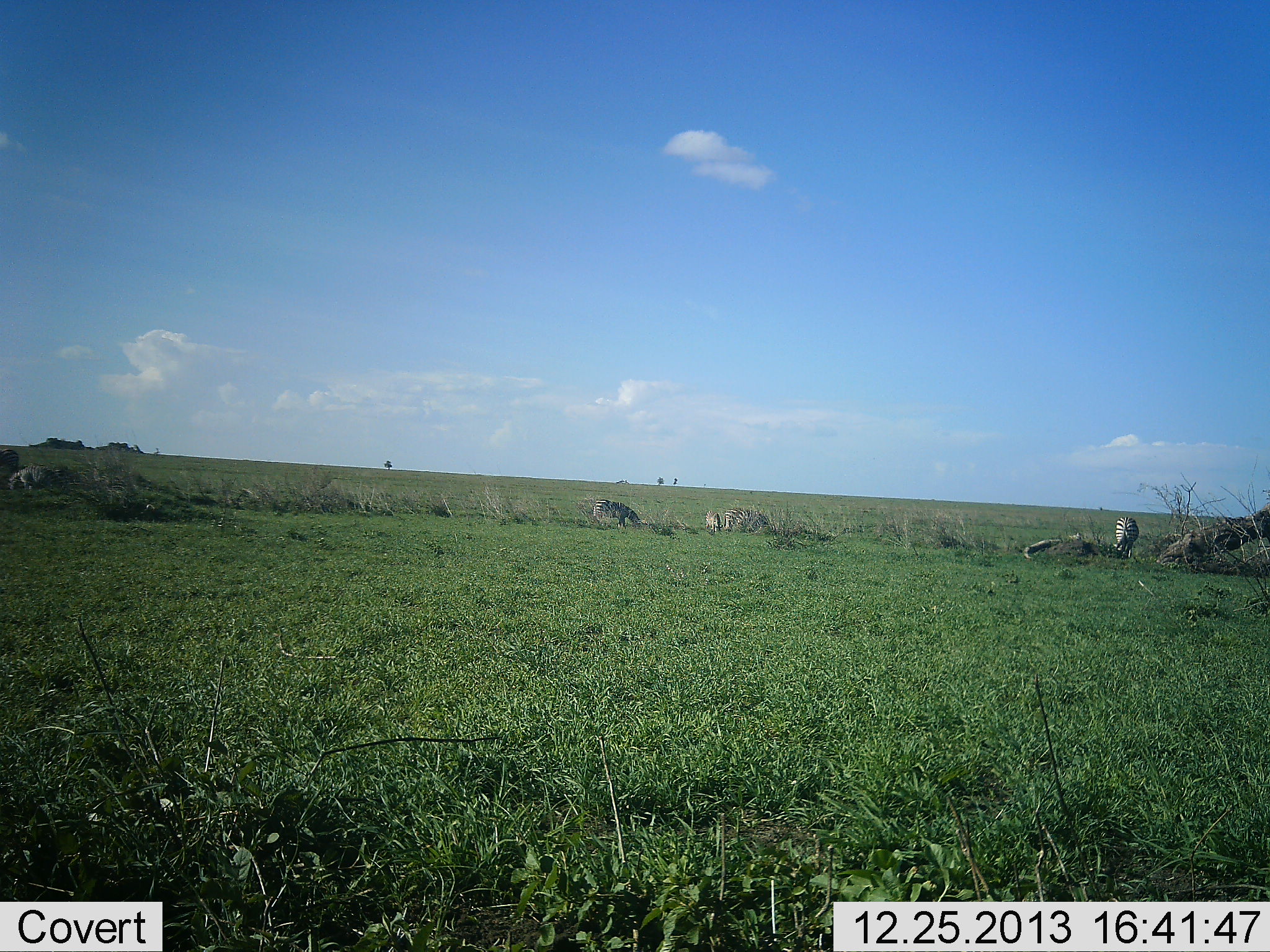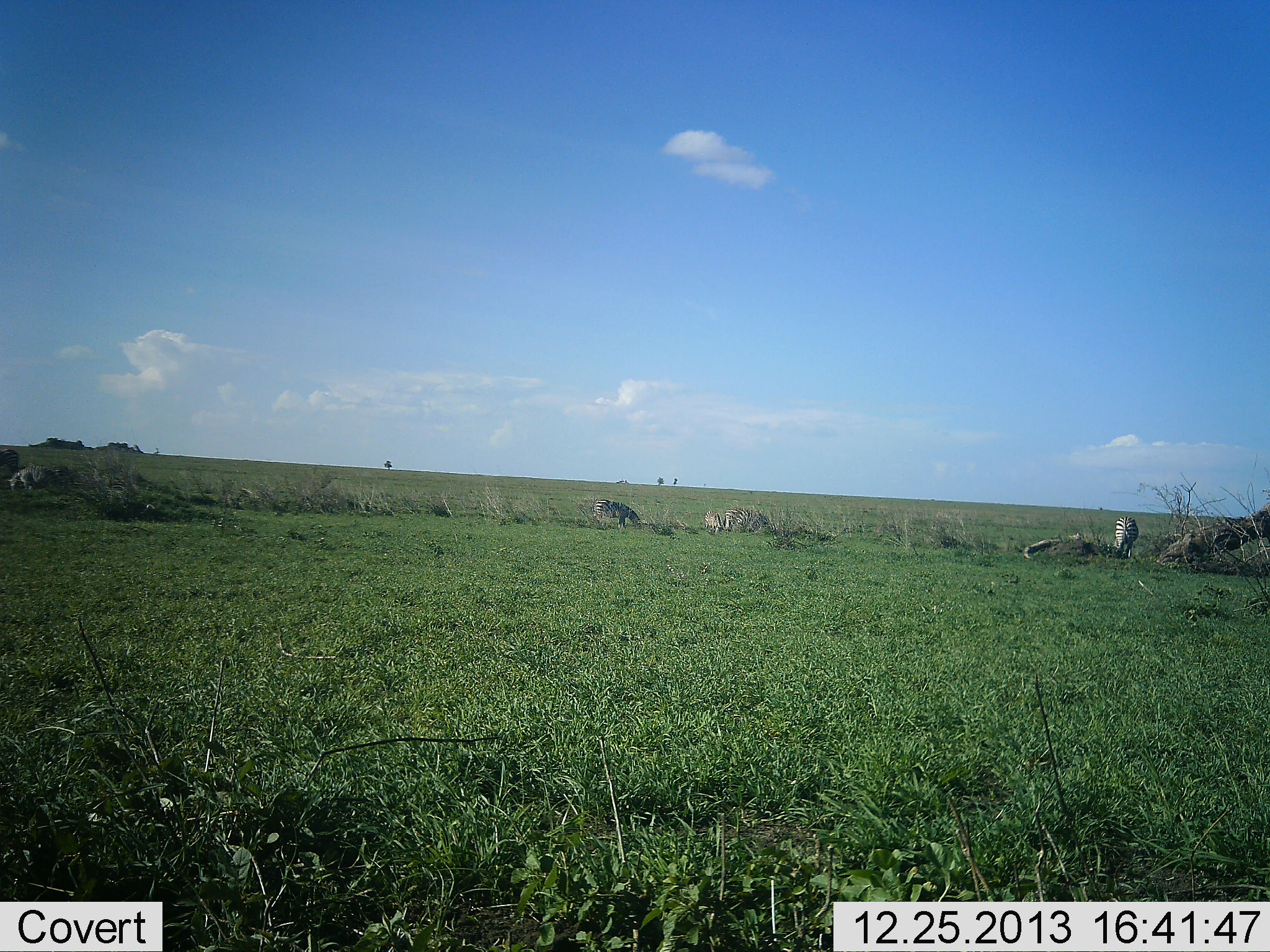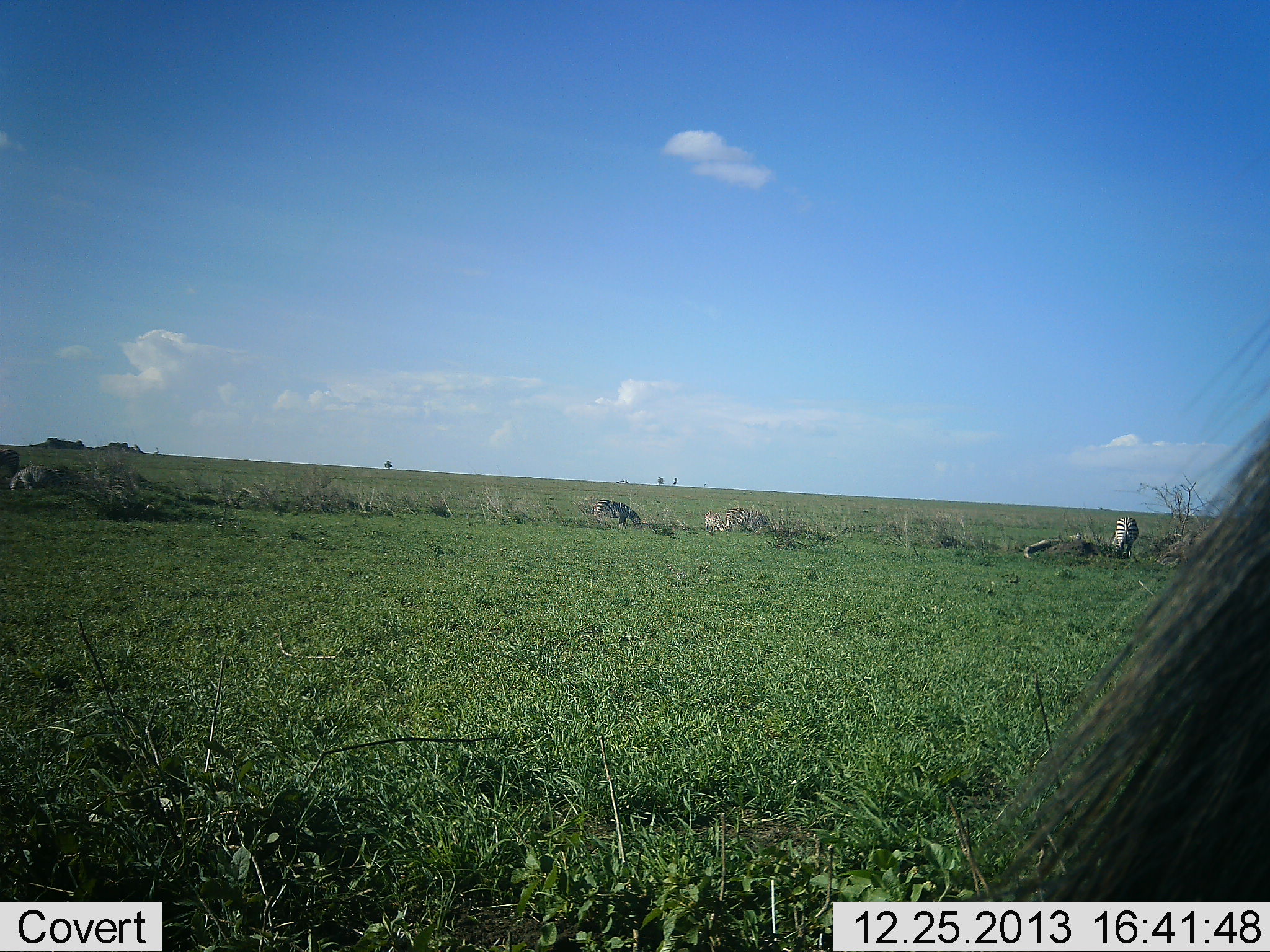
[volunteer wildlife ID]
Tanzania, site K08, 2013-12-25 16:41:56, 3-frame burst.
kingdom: Animalia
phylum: Chordata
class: Mammalia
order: Perissodactyla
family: Equidae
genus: Equus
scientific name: Equus quagga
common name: plains zebra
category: zebra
Zebra (plains zebra) (Equus quagga), count 5. Behavior (volunteer vote fractions): standing 27%, resting 0%, moving 9%, interacting 0%. Young present (vote fraction): 9%. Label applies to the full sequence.